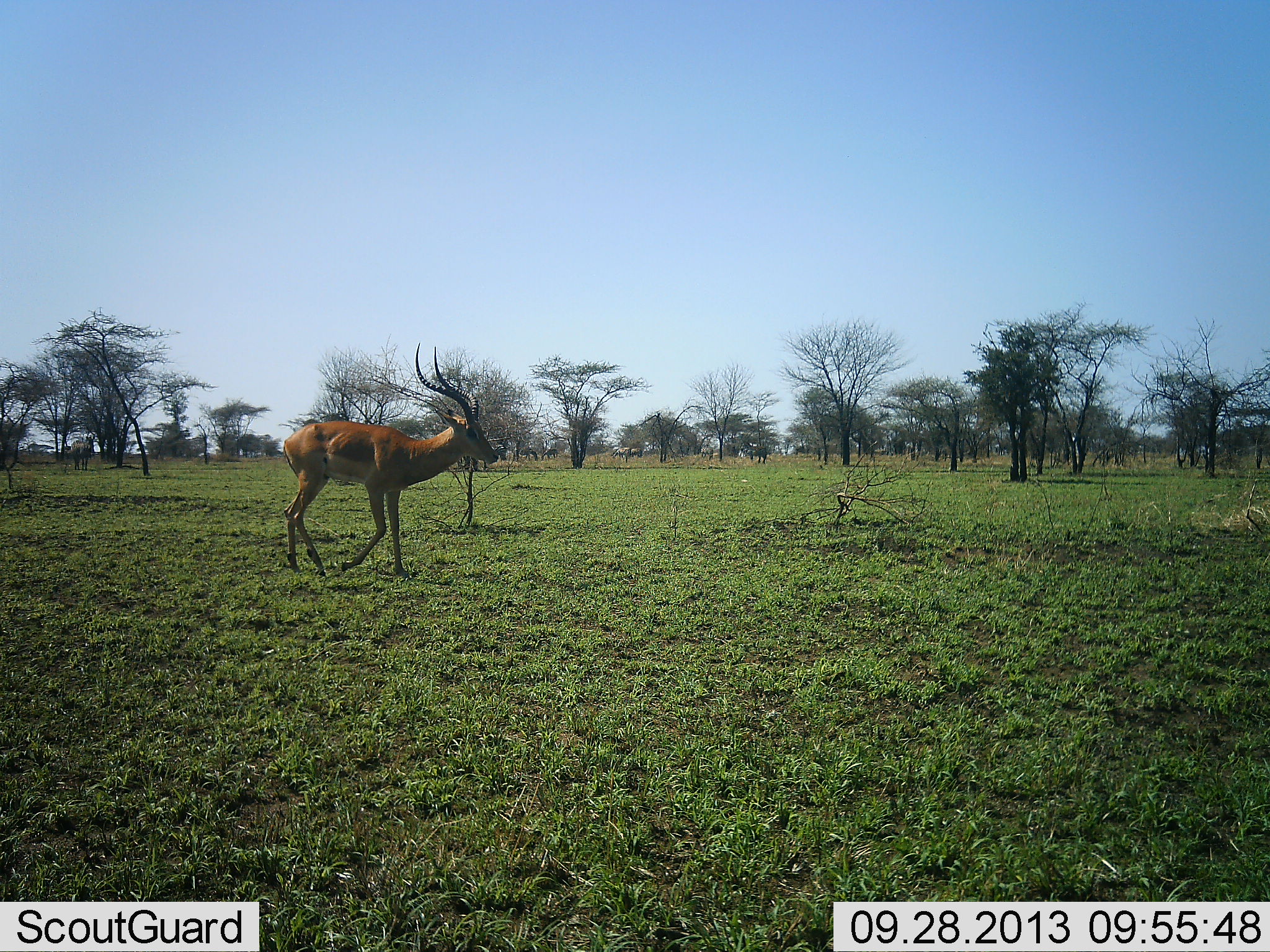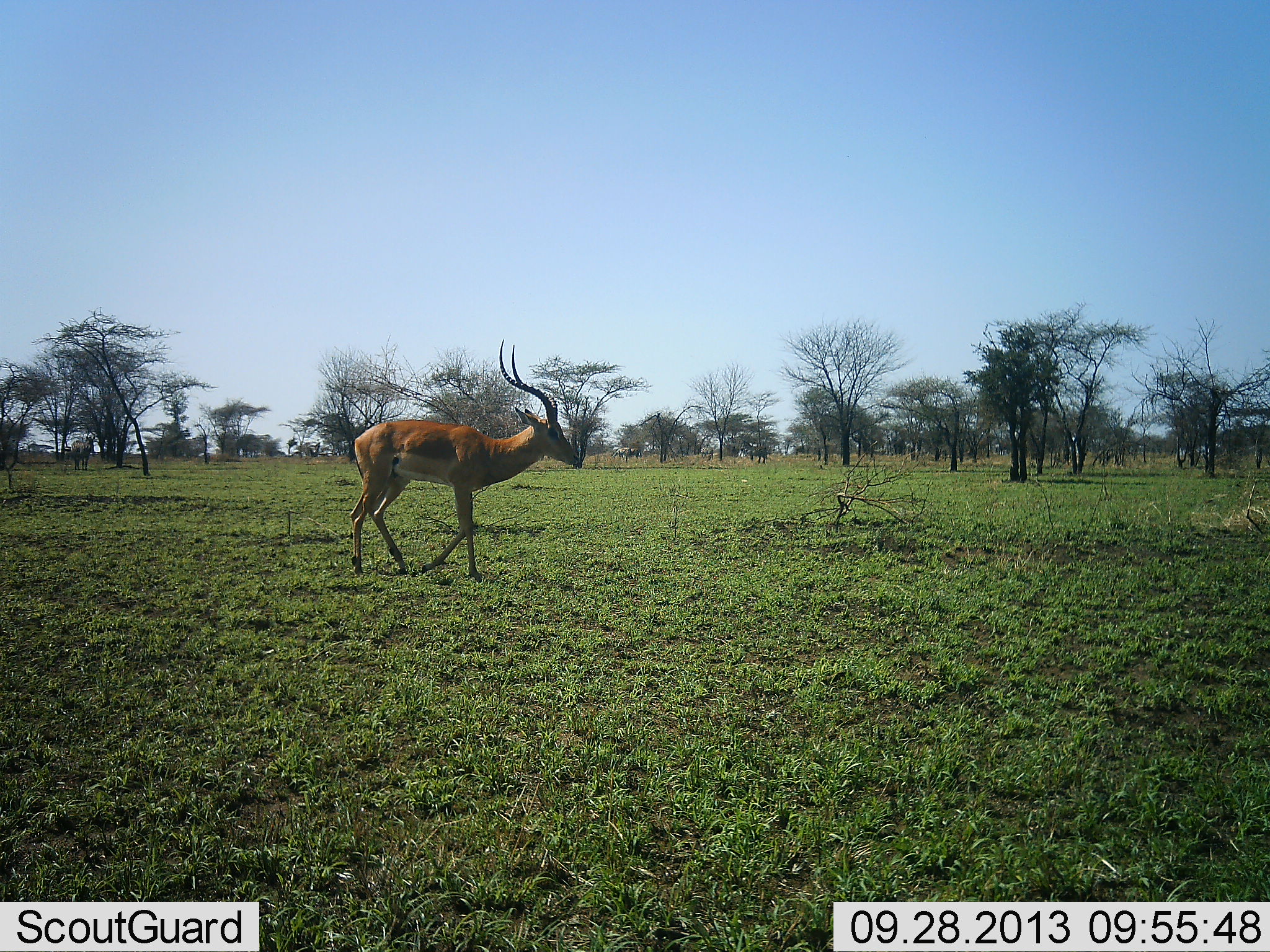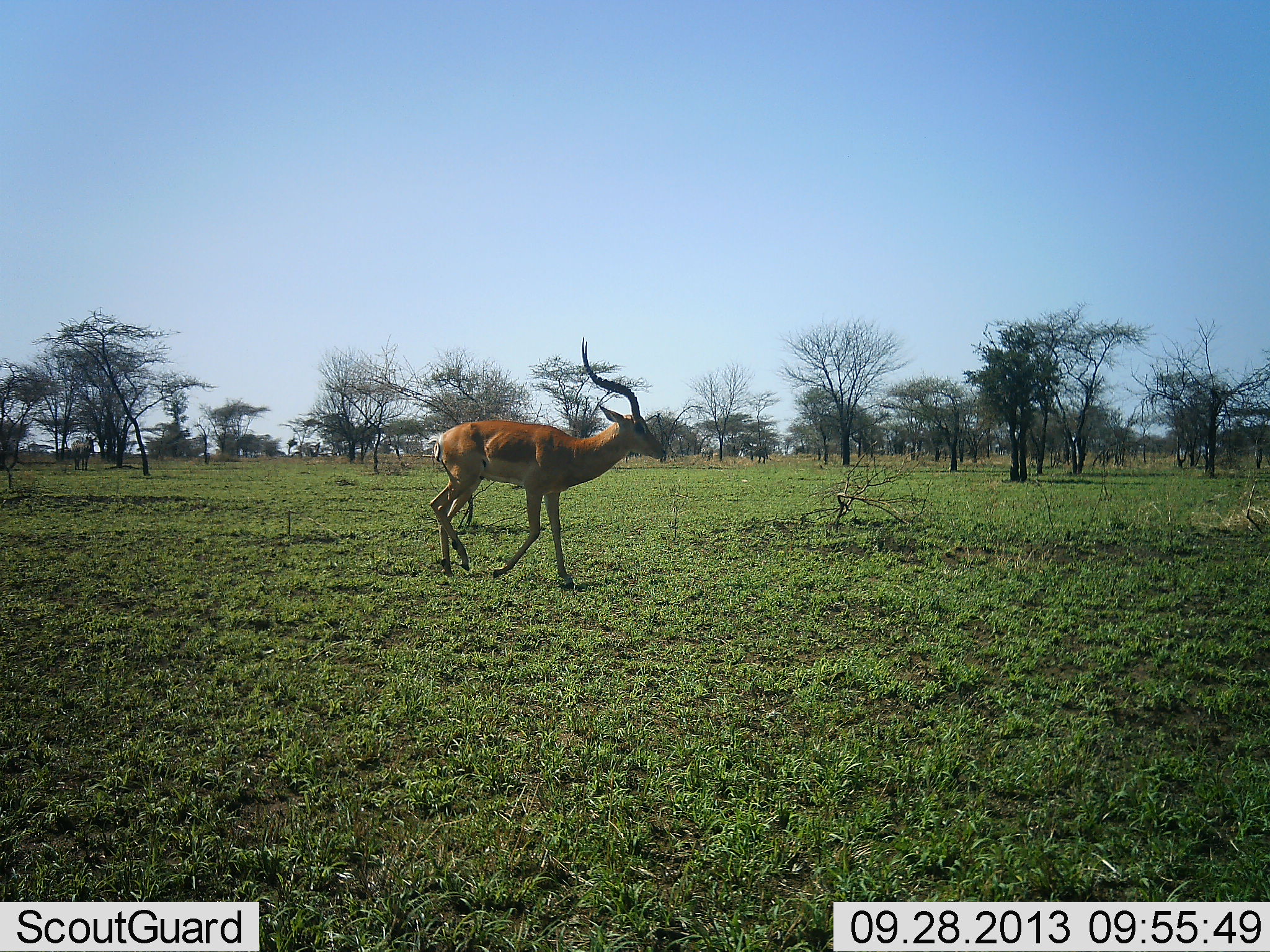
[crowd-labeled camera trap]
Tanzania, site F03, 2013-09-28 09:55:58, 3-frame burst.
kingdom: Animalia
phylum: Chordata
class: Mammalia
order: Artiodactyla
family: Bovidae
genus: Aepyceros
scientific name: Aepyceros melampus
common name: impala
Impala (Aepyceros melampus), count 1. Behavior (volunteer vote fractions): standing 4%, resting 0%, moving 96%, interacting 0%. Young present (vote fraction): 0%. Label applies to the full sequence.